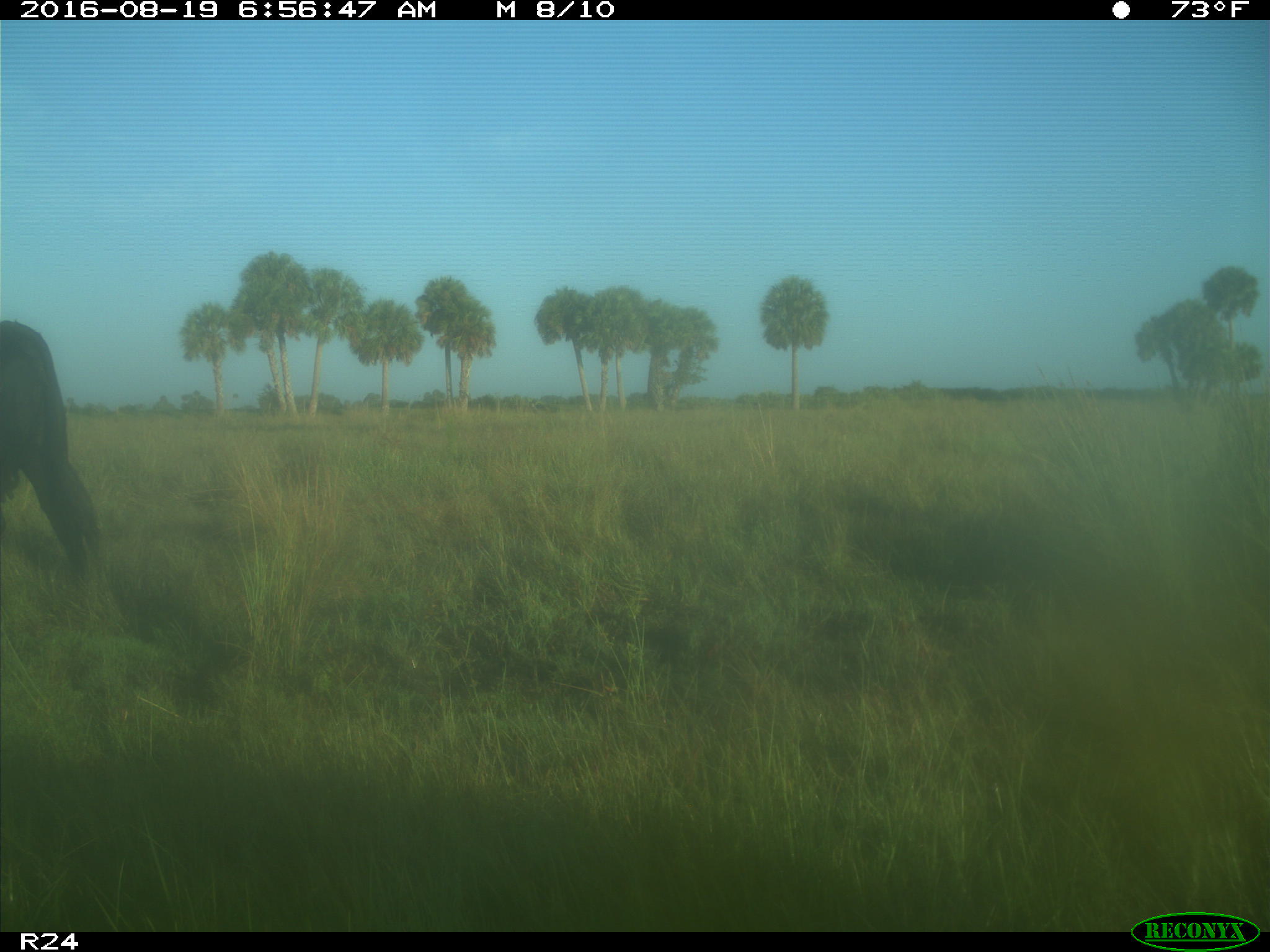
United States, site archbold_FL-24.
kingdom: Animalia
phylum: Chordata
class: Mammalia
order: Artiodactyla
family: Bovidae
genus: Bos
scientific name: Bos taurus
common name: domestic cow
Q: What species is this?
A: Bos taurus (domestic cow).